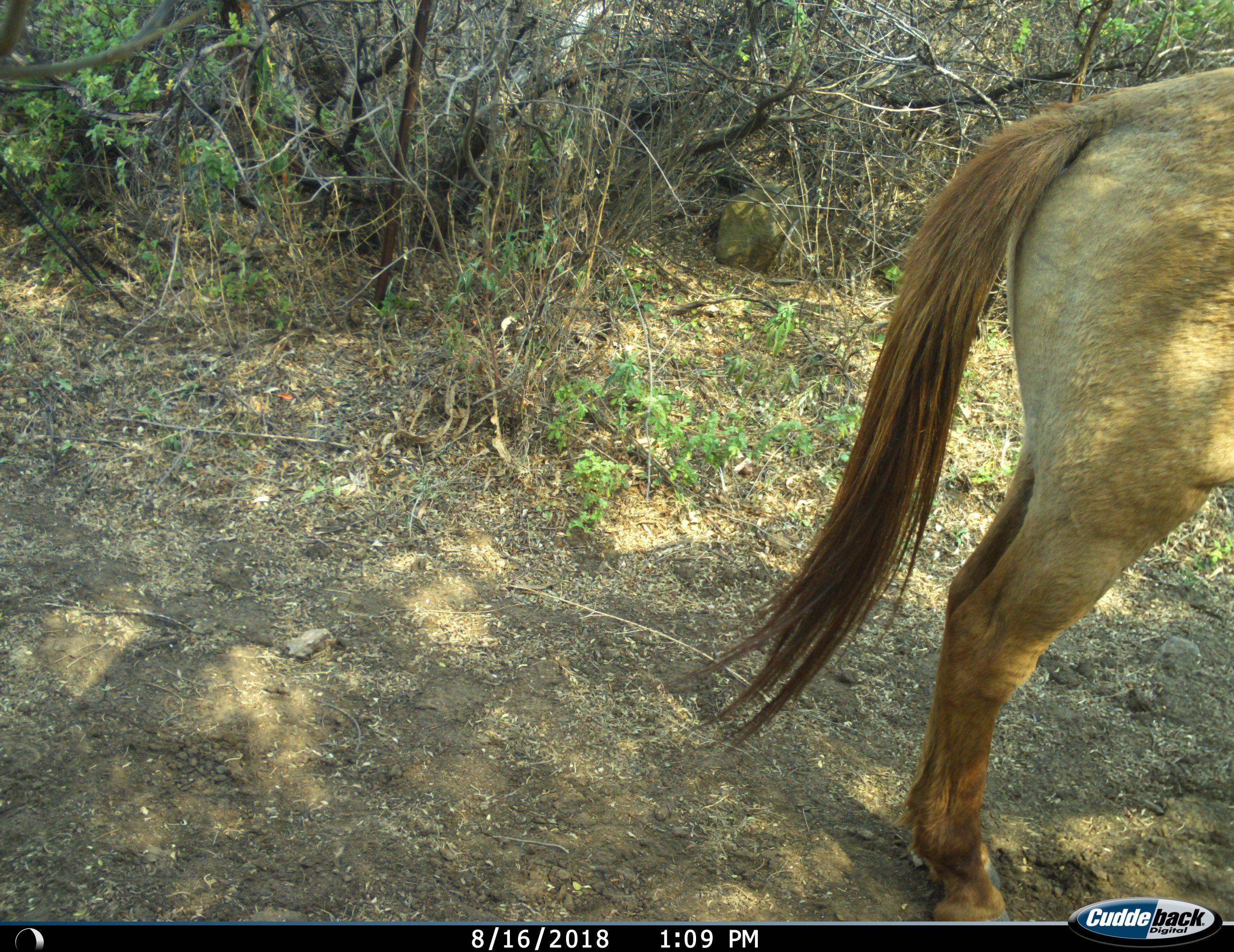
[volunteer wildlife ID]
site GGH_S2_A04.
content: unidentified animal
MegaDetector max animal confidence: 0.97